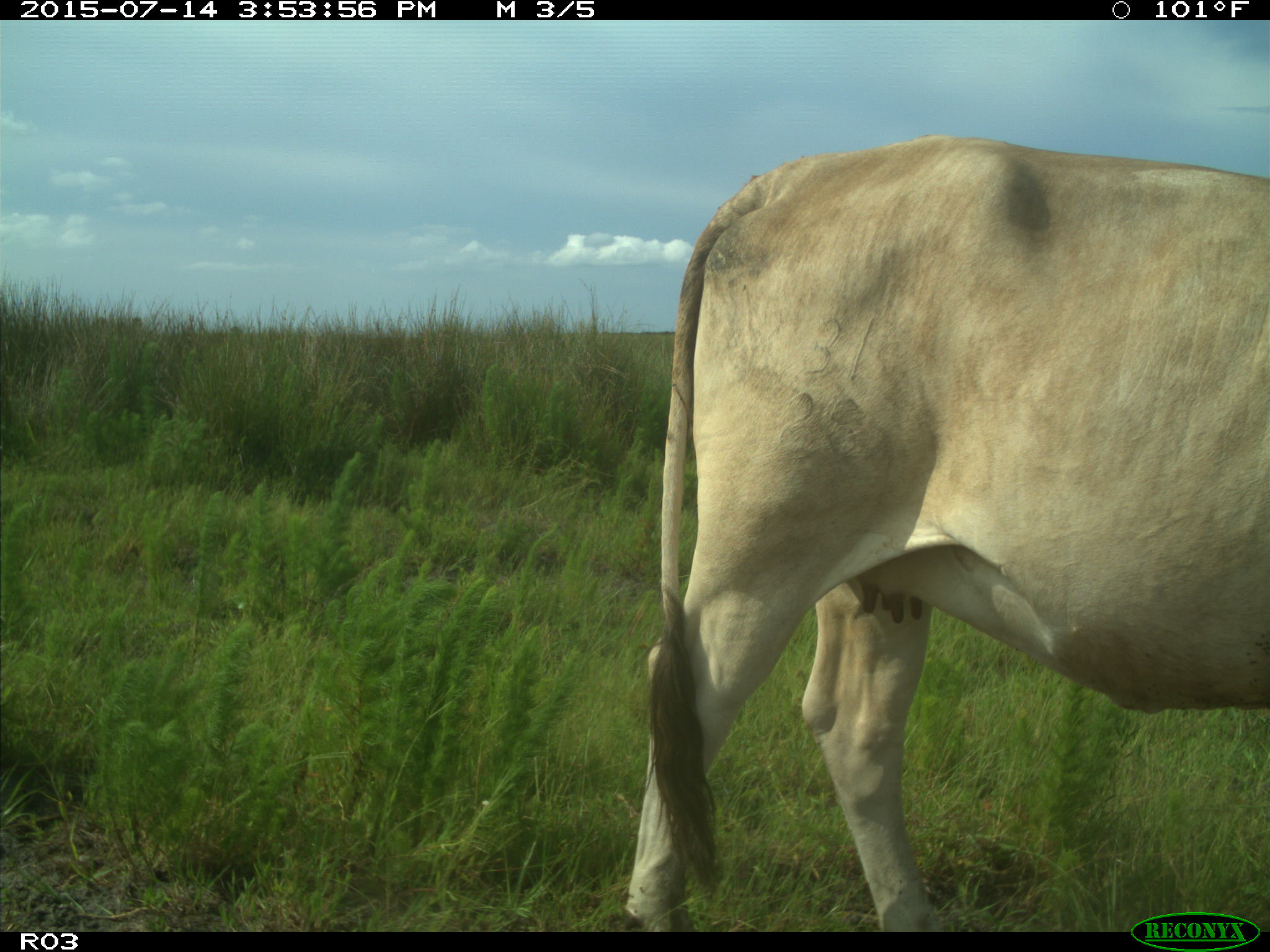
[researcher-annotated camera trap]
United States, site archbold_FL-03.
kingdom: Animalia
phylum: Chordata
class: Mammalia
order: Artiodactyla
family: Bovidae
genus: Bos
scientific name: Bos taurus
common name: domestic cow